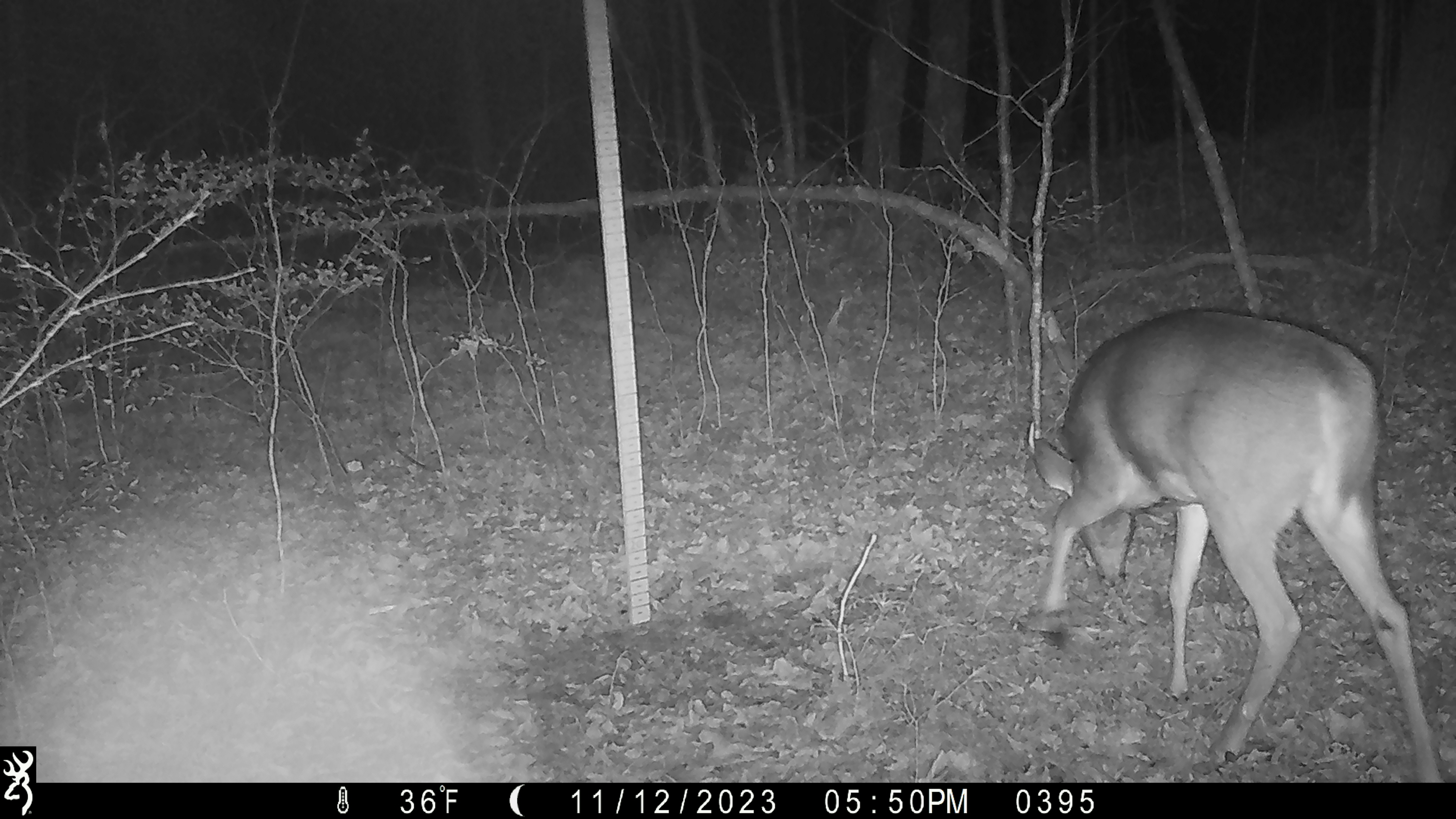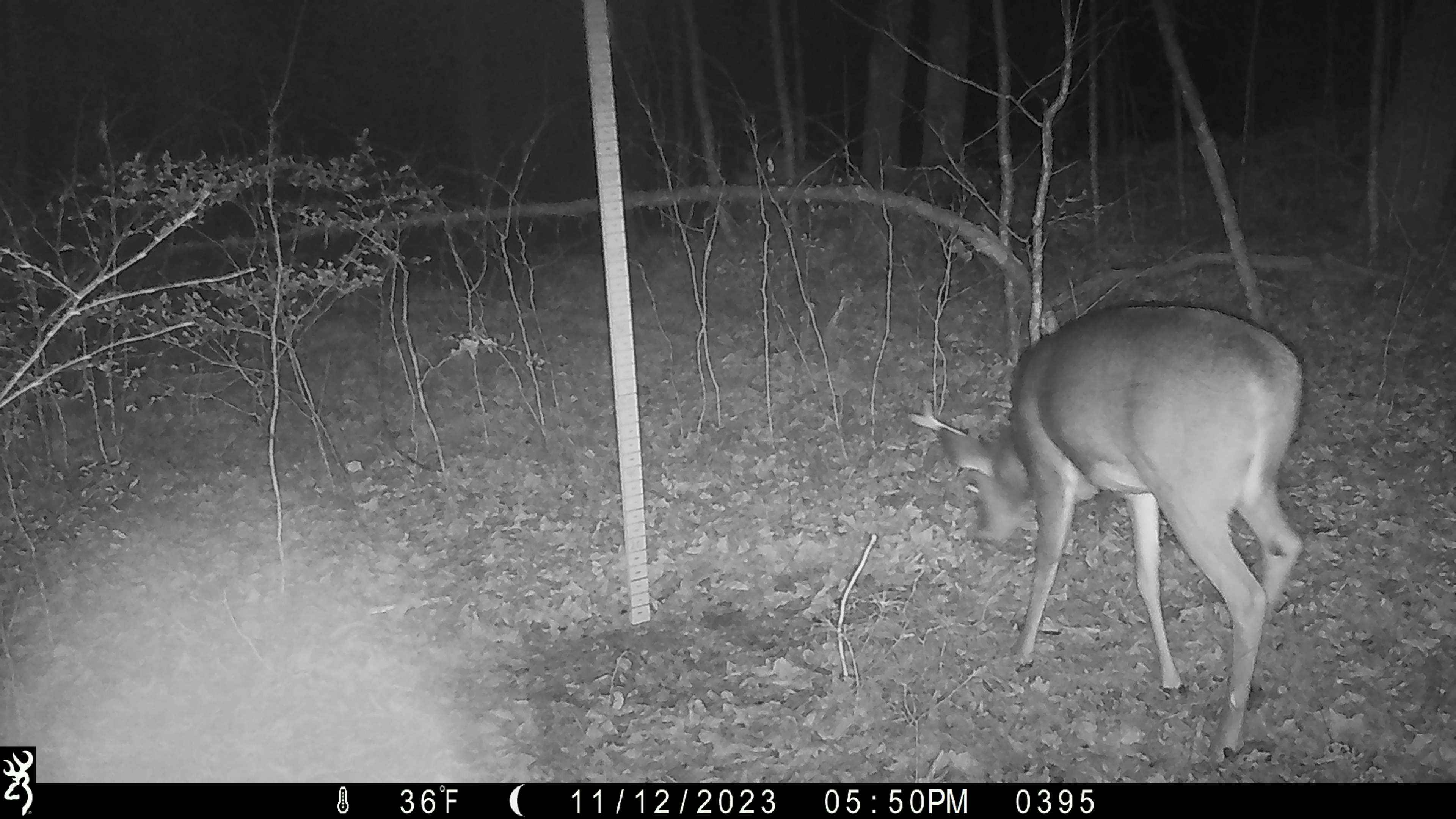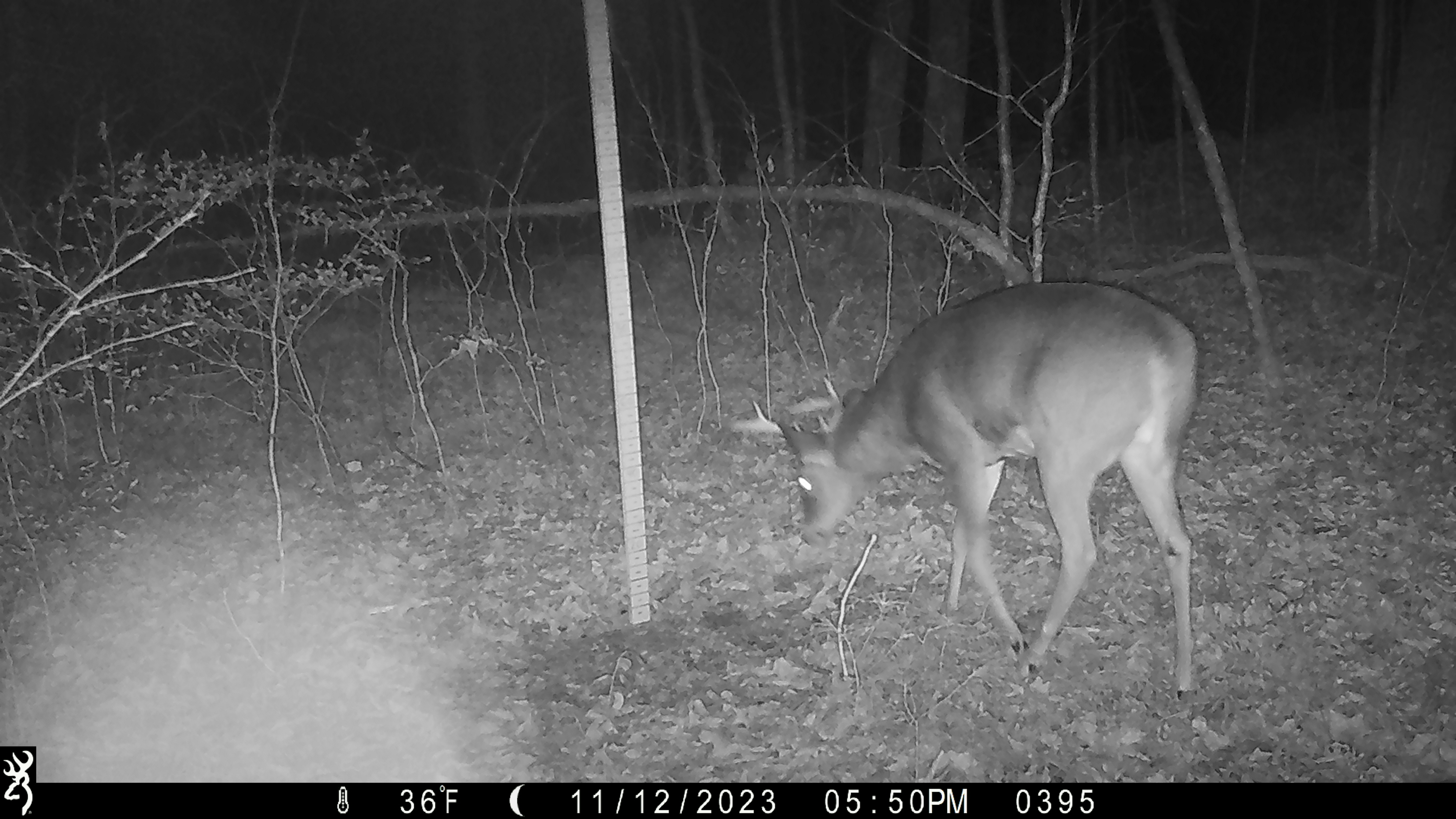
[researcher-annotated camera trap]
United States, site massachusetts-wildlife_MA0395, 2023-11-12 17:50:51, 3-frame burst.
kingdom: Animalia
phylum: Chordata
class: Mammalia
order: Artiodactyla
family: Cervidae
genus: Odocoileus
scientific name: Odocoileus virginianus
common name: white-tailed deer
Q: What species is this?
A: White-tailed deer (Odocoileus virginianus).